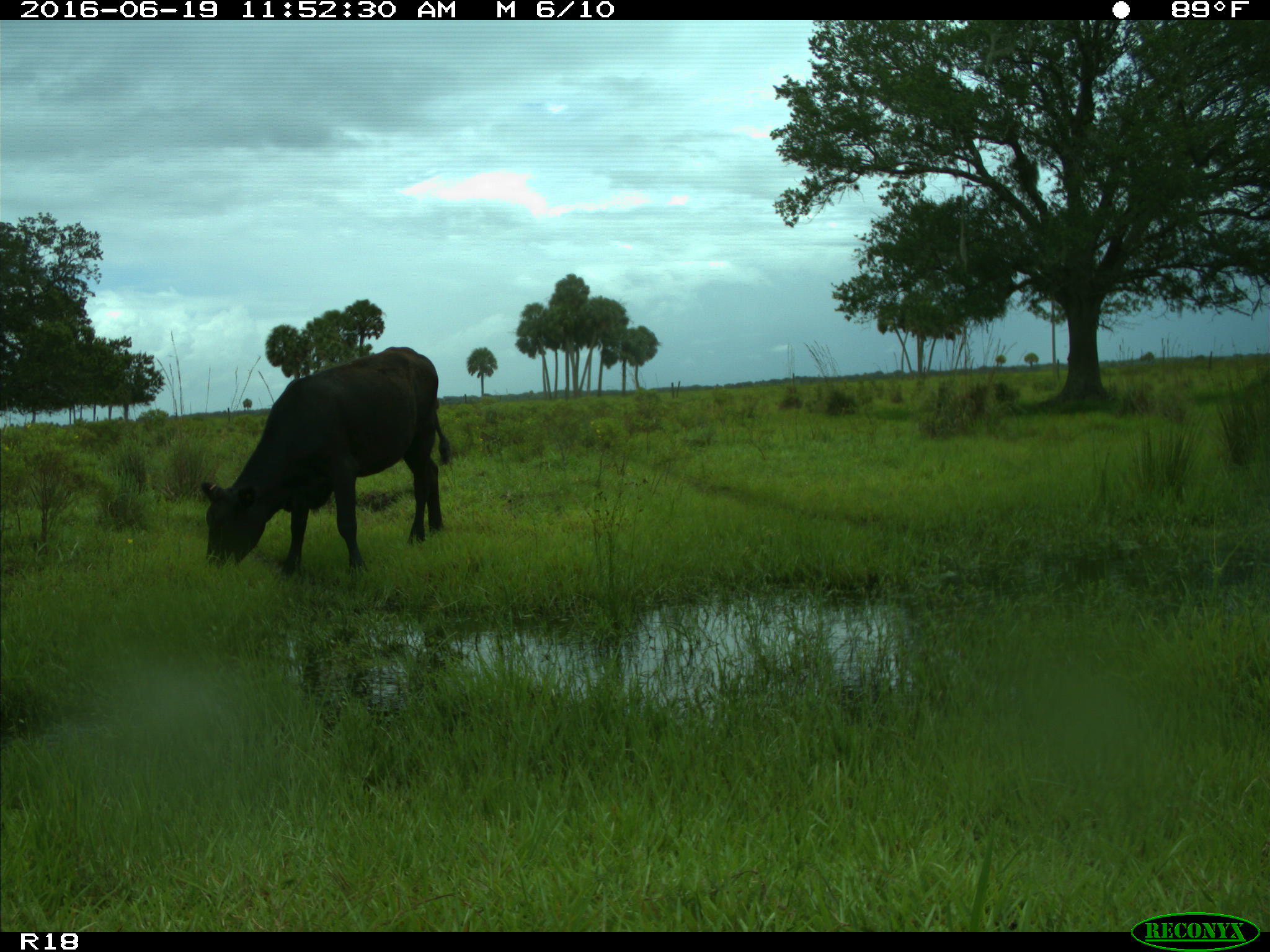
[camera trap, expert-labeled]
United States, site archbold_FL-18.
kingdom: Animalia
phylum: Chordata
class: Mammalia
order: Artiodactyla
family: Bovidae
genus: Bos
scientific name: Bos taurus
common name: domestic cow